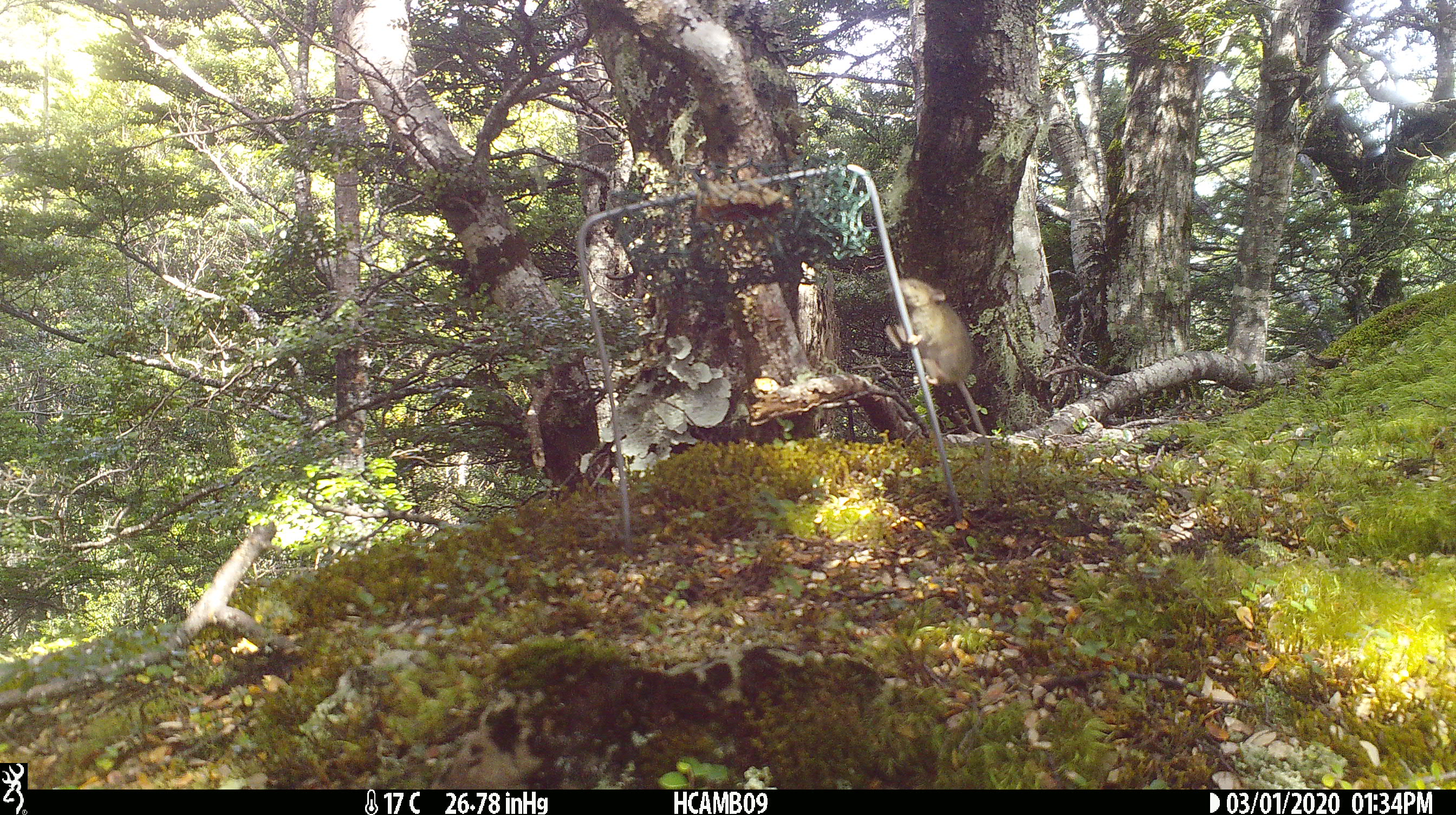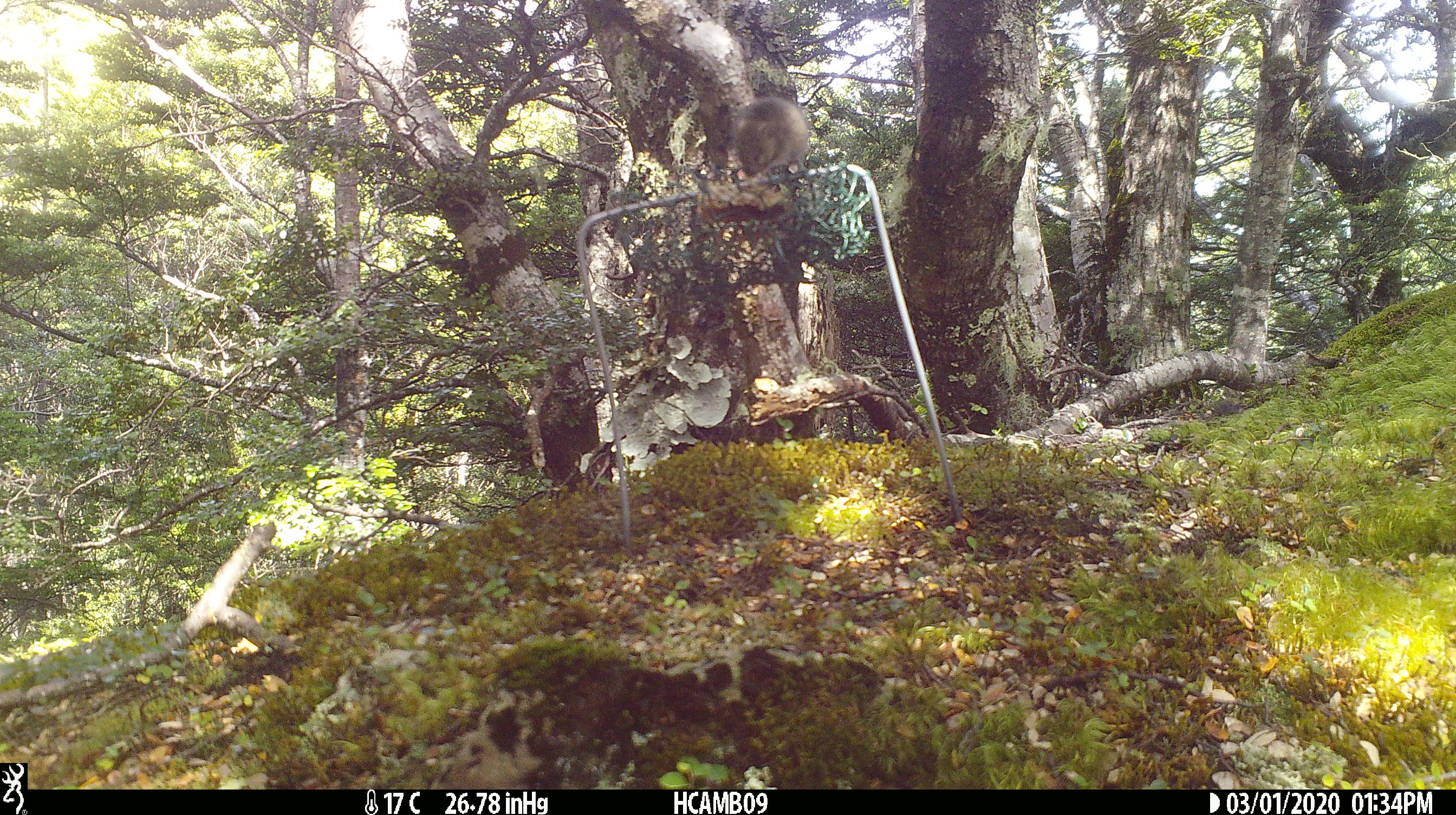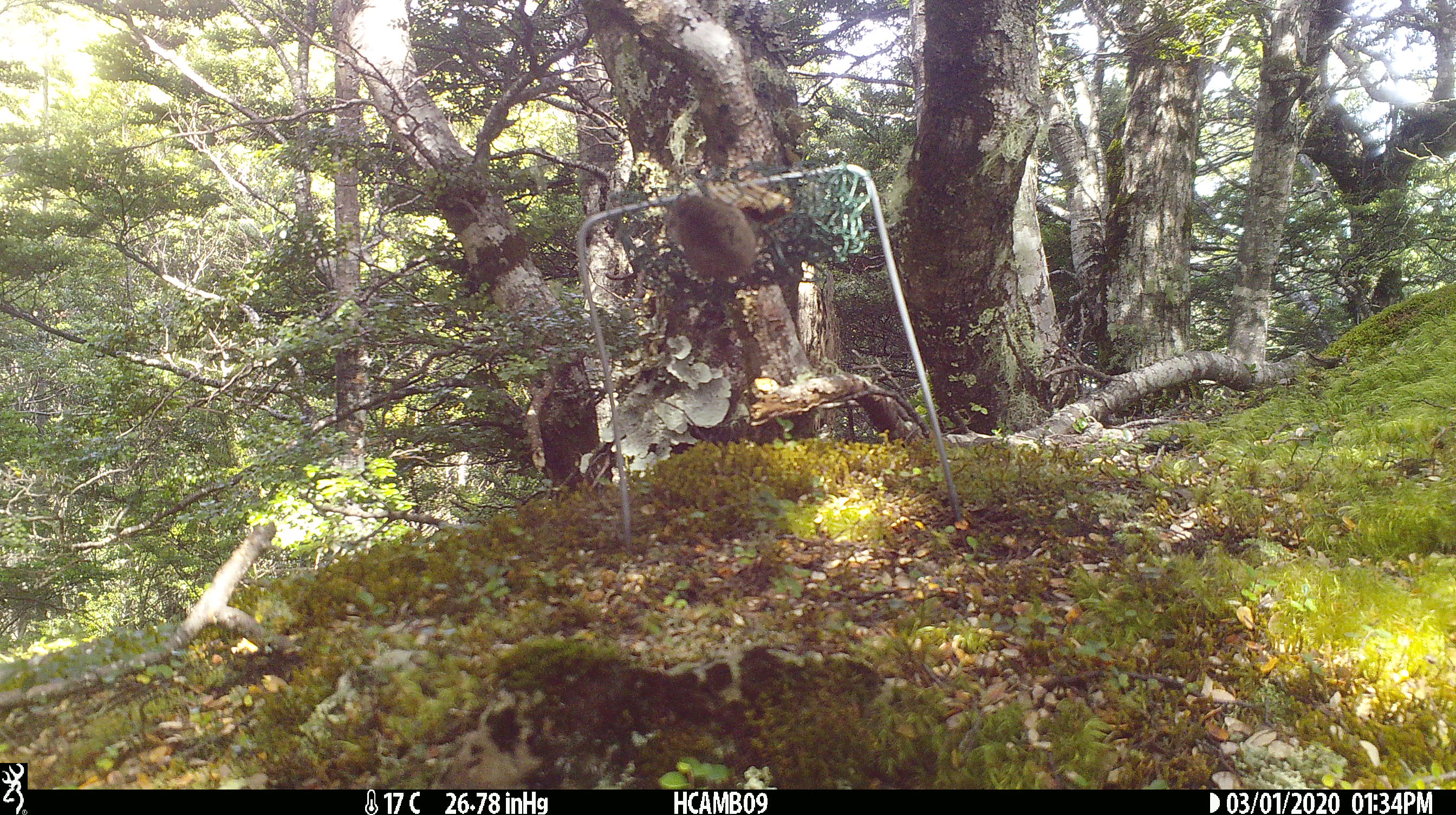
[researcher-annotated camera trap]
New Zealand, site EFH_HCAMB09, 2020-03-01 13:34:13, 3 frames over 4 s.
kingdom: Animalia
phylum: Chordata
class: Mammalia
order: Rodentia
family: Muridae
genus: Mus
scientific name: Mus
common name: mouse